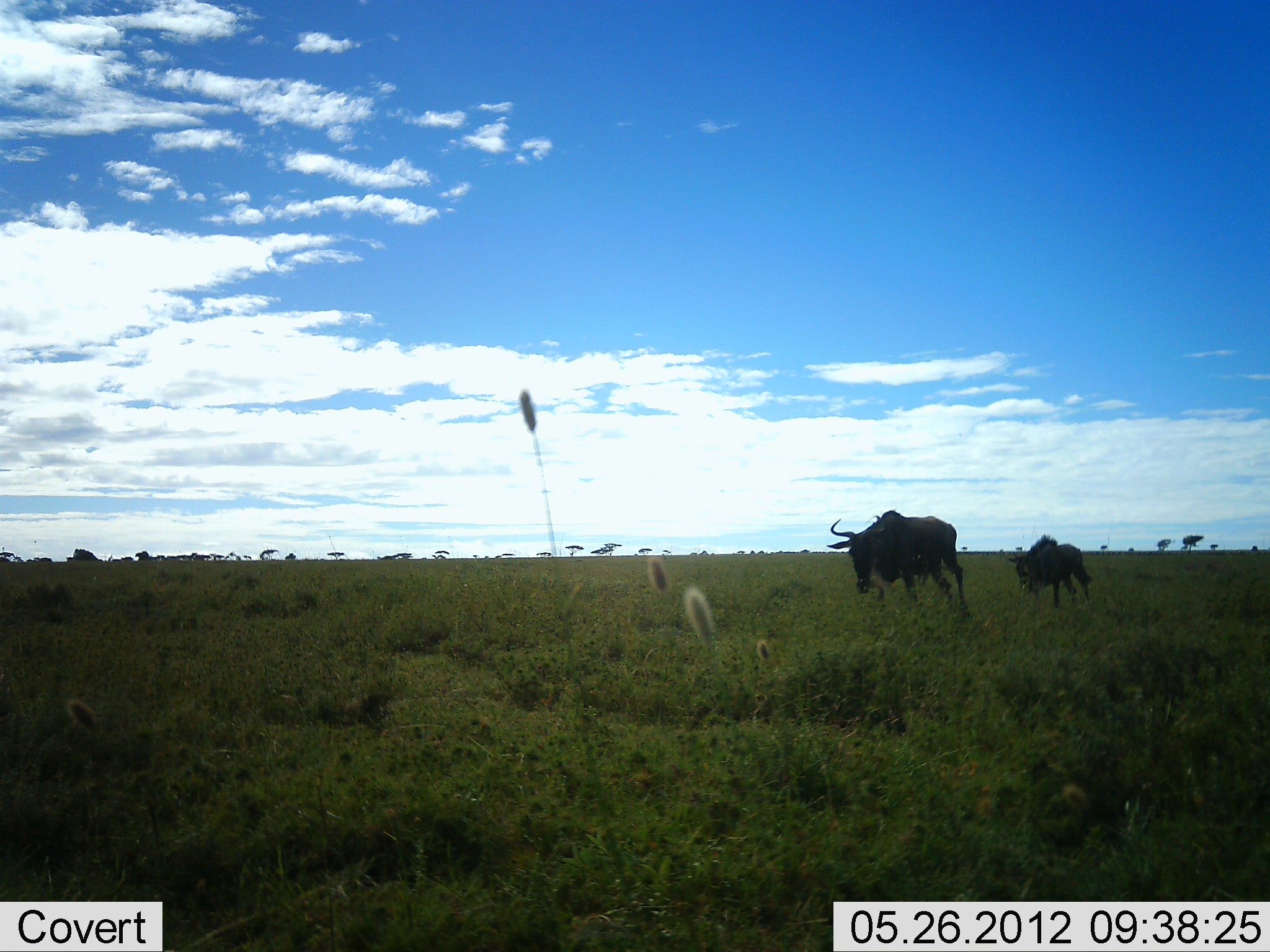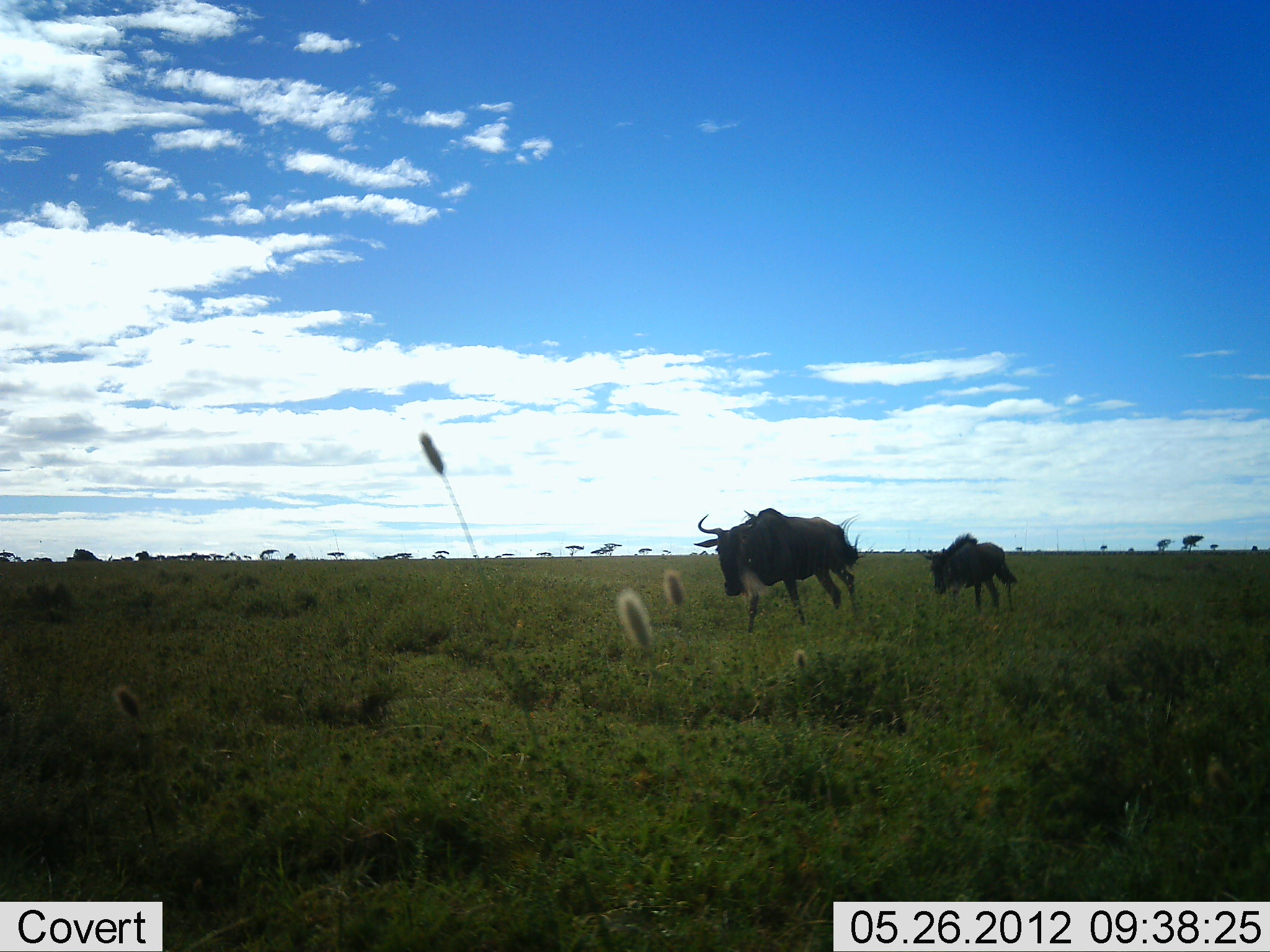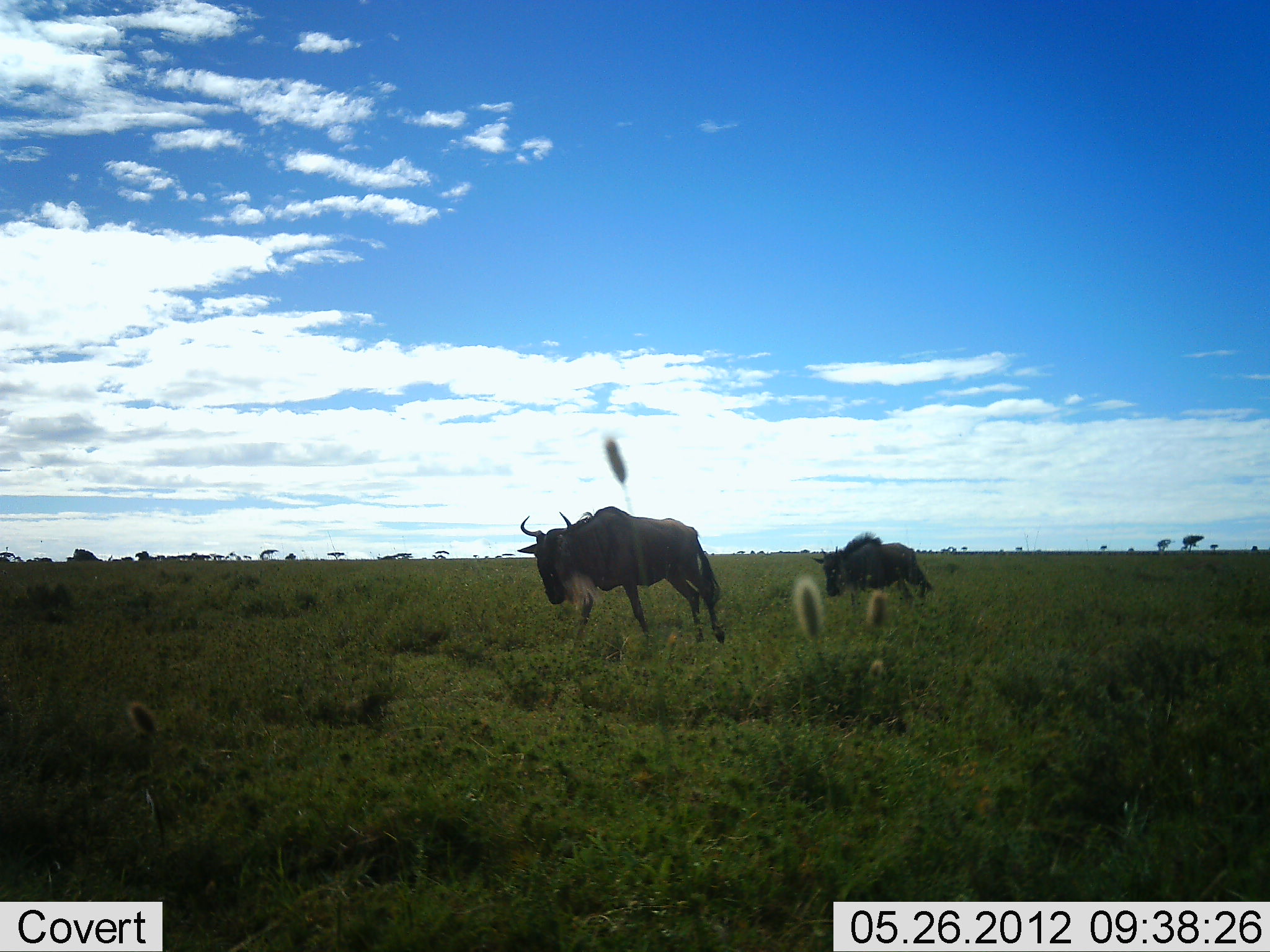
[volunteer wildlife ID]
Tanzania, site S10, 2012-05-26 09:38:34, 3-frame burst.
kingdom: Animalia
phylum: Chordata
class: Mammalia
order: Artiodactyla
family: Bovidae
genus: Connochaetes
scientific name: Connochaetes taurinus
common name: blue wildebeest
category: wildebeest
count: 2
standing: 0%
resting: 0%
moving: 100%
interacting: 0%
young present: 40%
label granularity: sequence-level